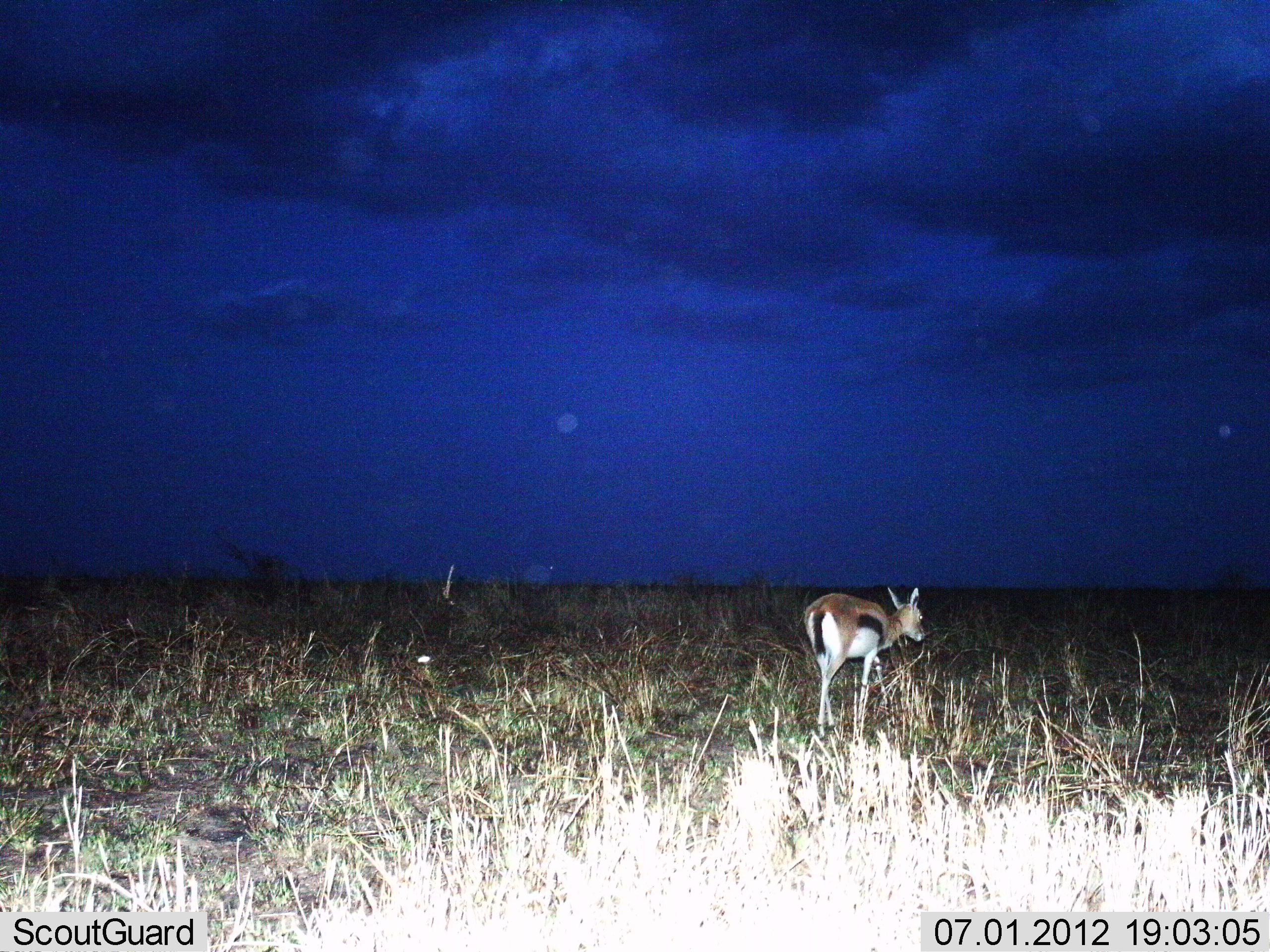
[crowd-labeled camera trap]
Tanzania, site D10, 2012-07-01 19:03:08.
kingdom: Animalia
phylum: Chordata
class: Mammalia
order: Artiodactyla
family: Bovidae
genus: Eudorcas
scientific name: Eudorcas thomsonii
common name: thomson's gazelle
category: gazellethomsons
Gazellethomsons (thomson's gazelle) (Eudorcas thomsonii), count 1. Behavior (volunteer vote fractions): standing 40%, resting 0%, moving 60%, interacting 0%. Young present (vote fraction): 0%. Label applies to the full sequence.